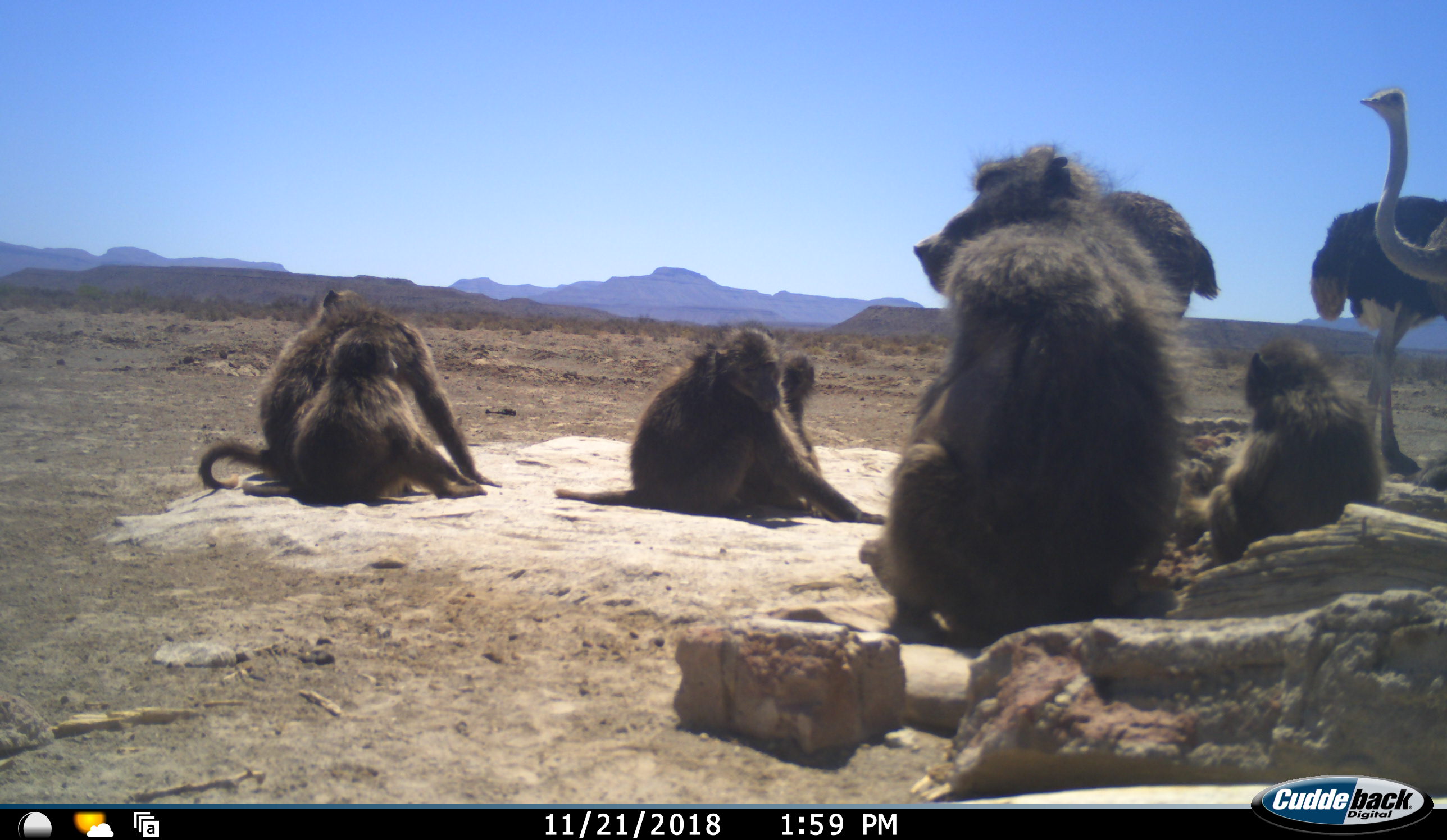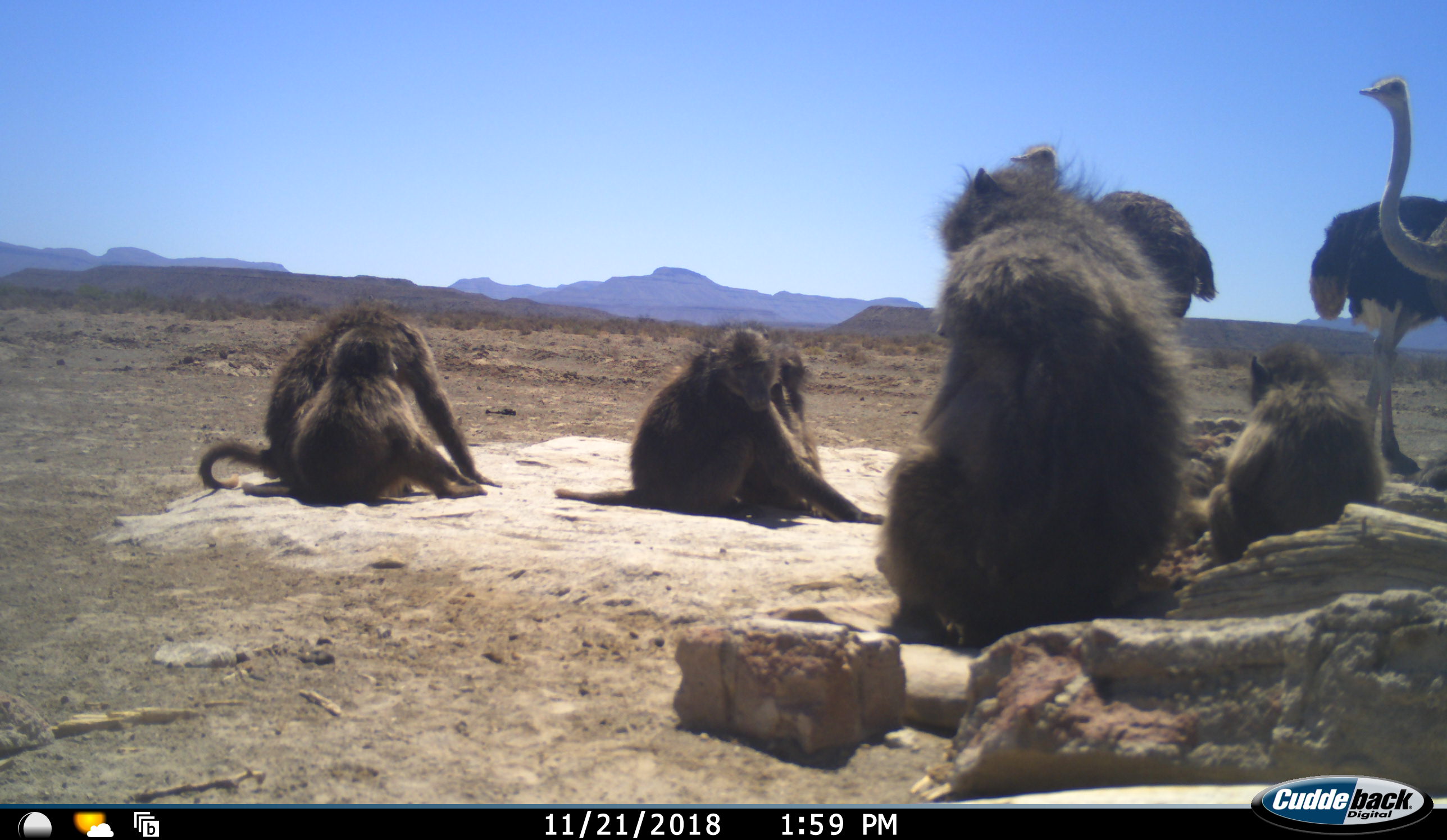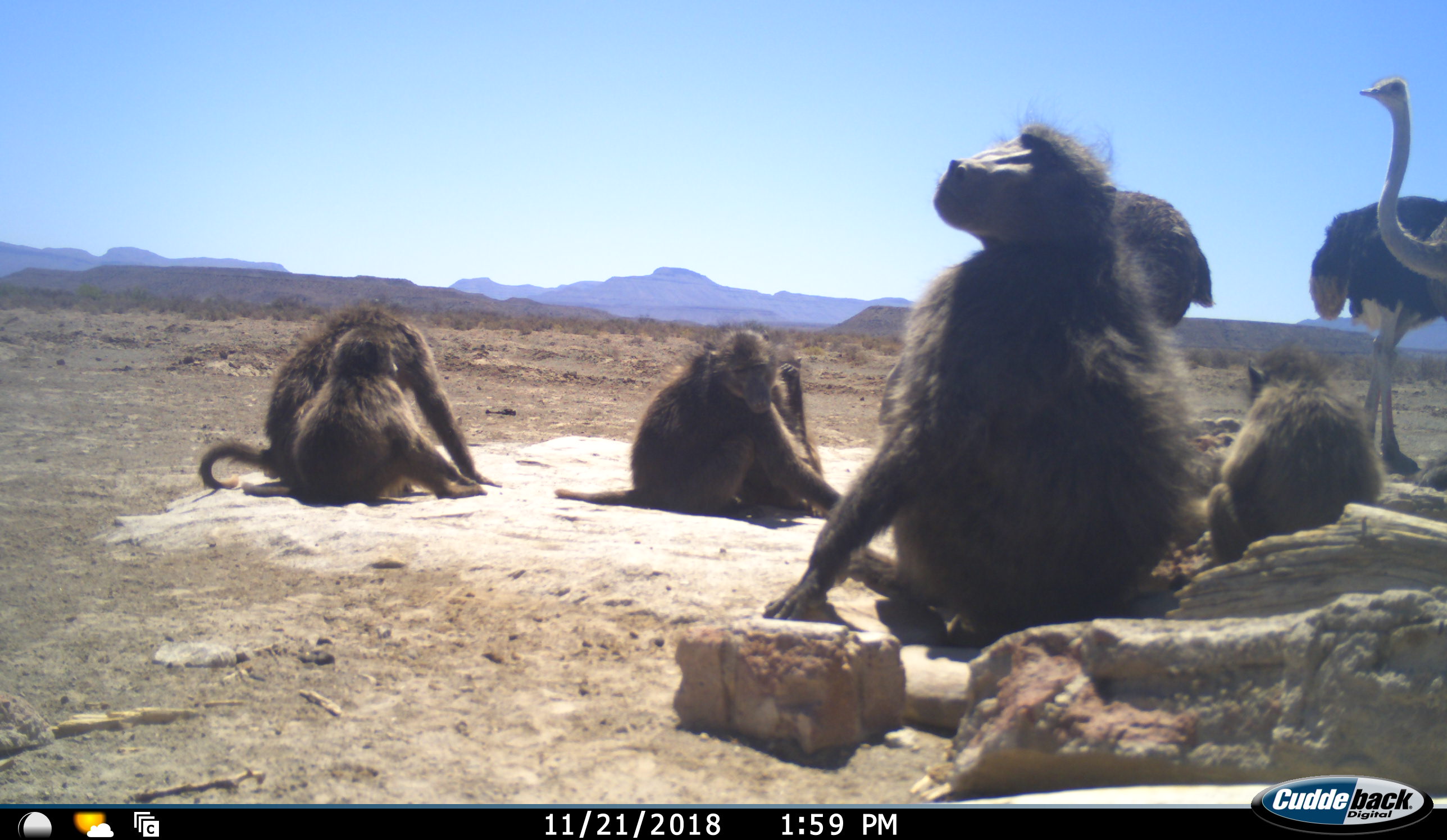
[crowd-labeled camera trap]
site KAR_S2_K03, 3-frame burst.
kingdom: Animalia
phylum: Chordata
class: Mammalia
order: Primates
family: Cercopithecidae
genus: Papio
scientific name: Papio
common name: baboon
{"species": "baboon (Papio)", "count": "6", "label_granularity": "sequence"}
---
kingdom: Animalia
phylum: Chordata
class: Aves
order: Struthioniformes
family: Struthionidae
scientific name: Struthionidae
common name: ostrich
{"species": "ostrich (Struthionidae)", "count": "3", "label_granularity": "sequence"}